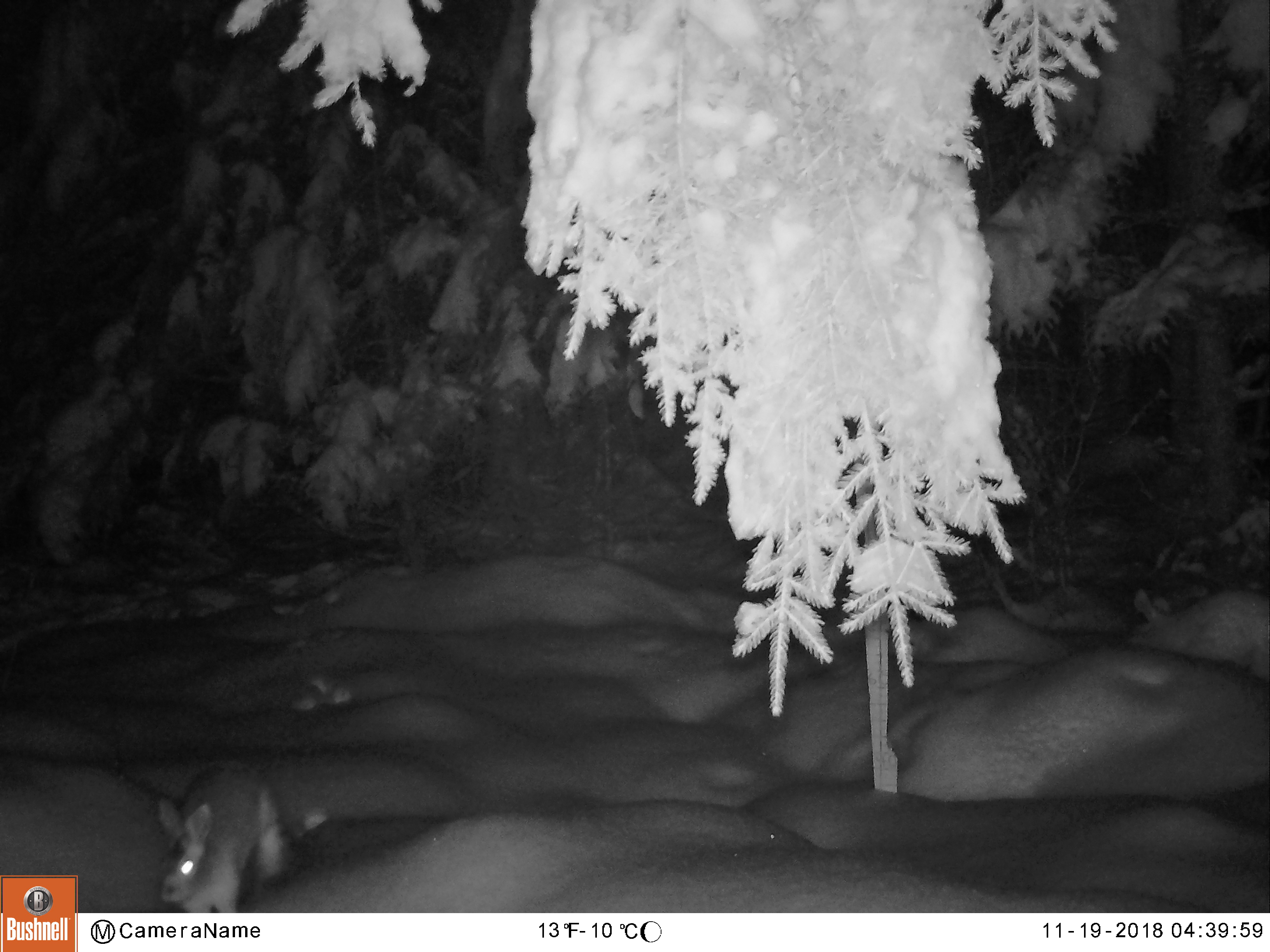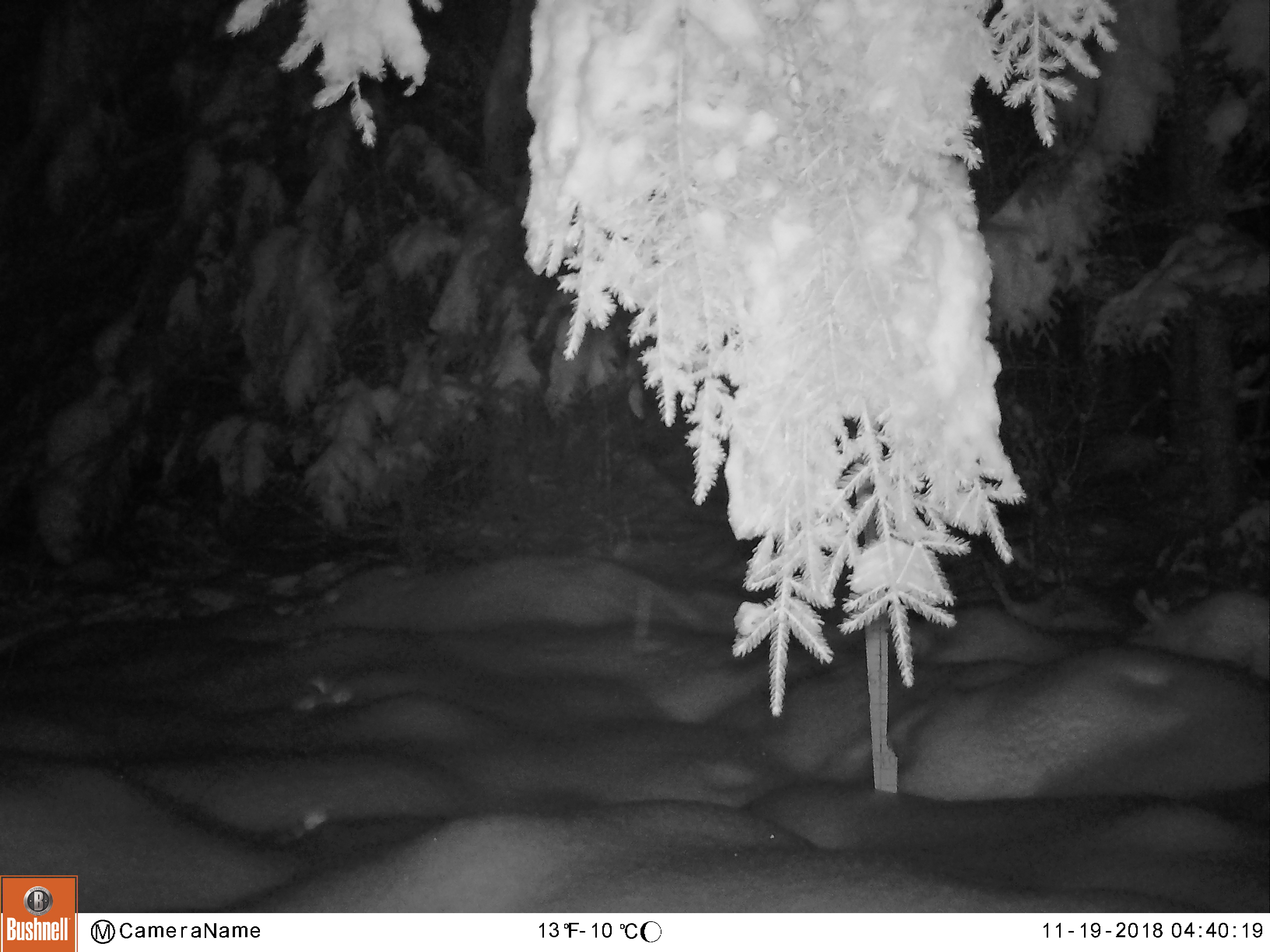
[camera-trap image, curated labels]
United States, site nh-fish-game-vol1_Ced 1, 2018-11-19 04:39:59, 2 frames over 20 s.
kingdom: Animalia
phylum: Chordata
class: Mammalia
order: Lagomorpha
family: Leporidae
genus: Lepus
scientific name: Lepus americanus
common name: snowshoe hare